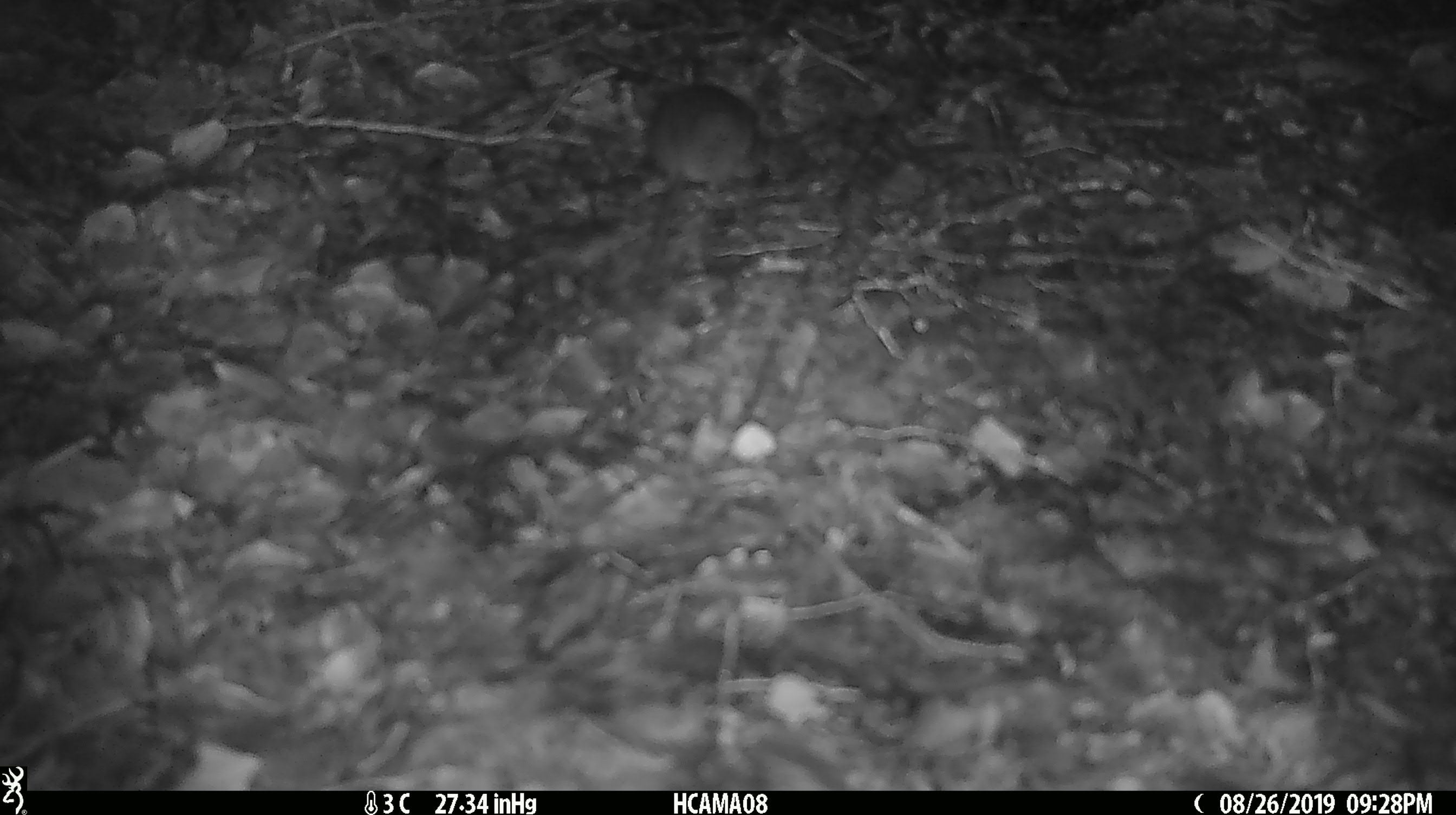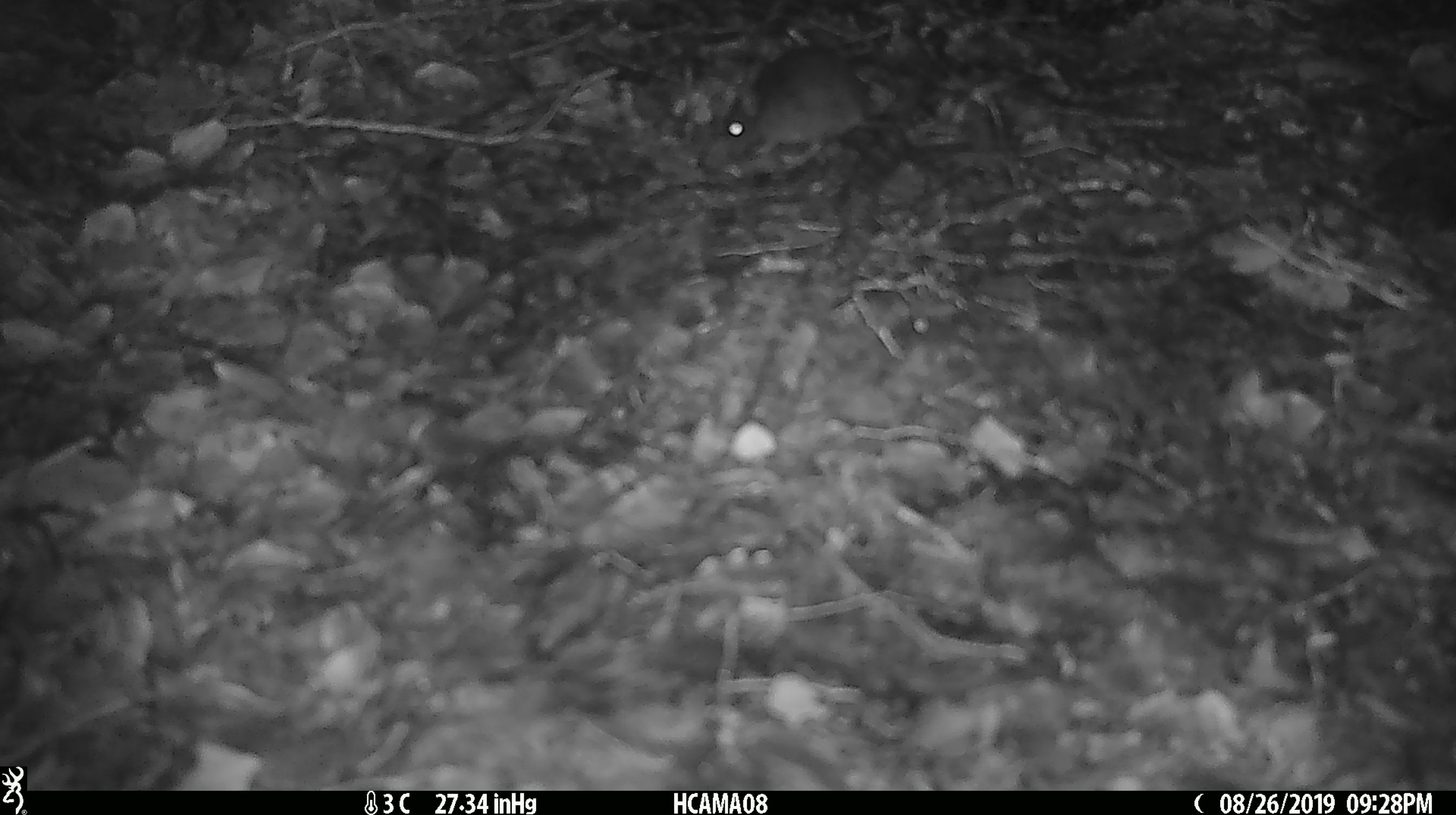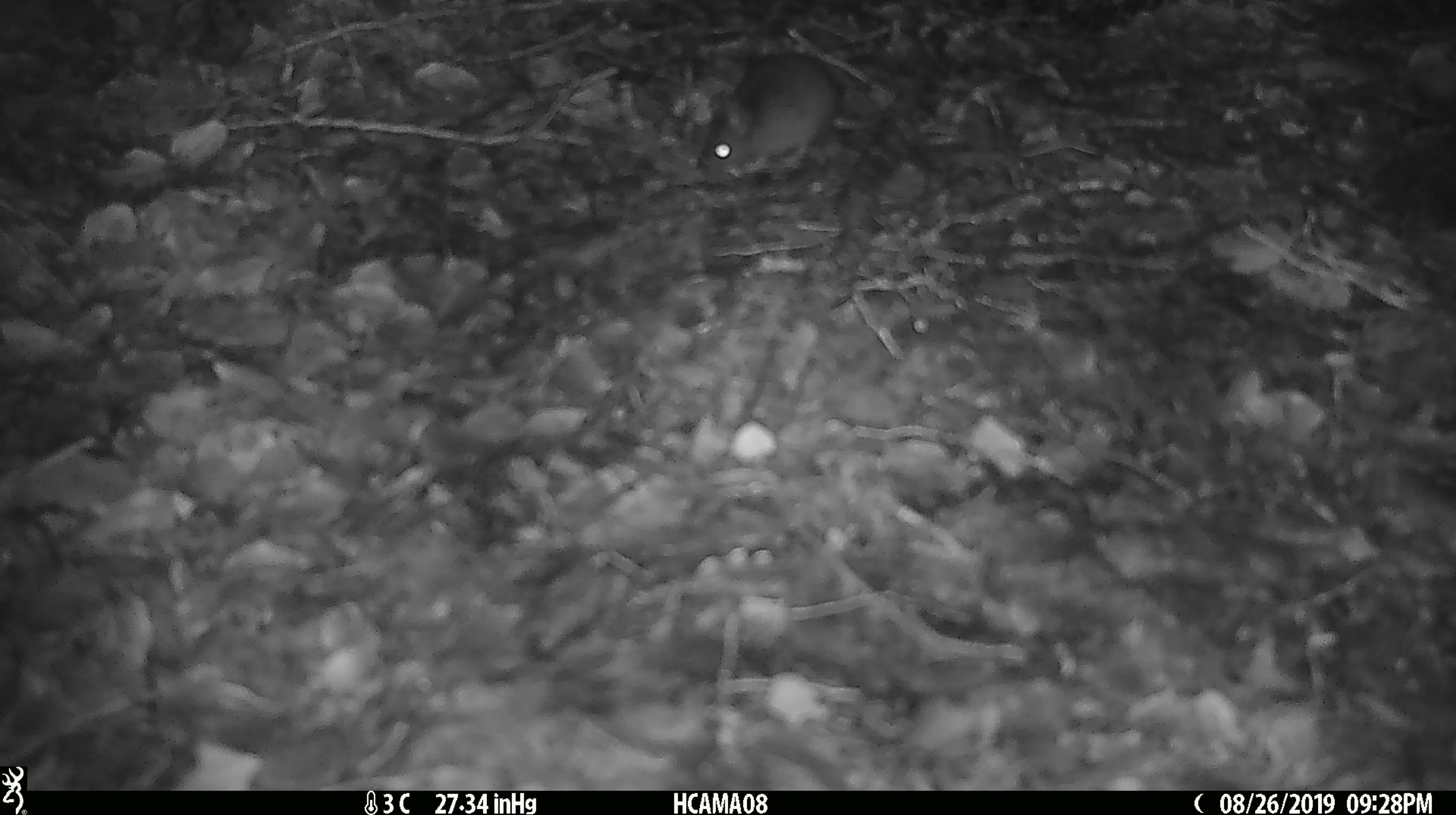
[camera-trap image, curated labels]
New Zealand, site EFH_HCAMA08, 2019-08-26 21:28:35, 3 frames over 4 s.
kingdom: Animalia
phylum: Chordata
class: Mammalia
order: Rodentia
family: Muridae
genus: Mus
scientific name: Mus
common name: mouse